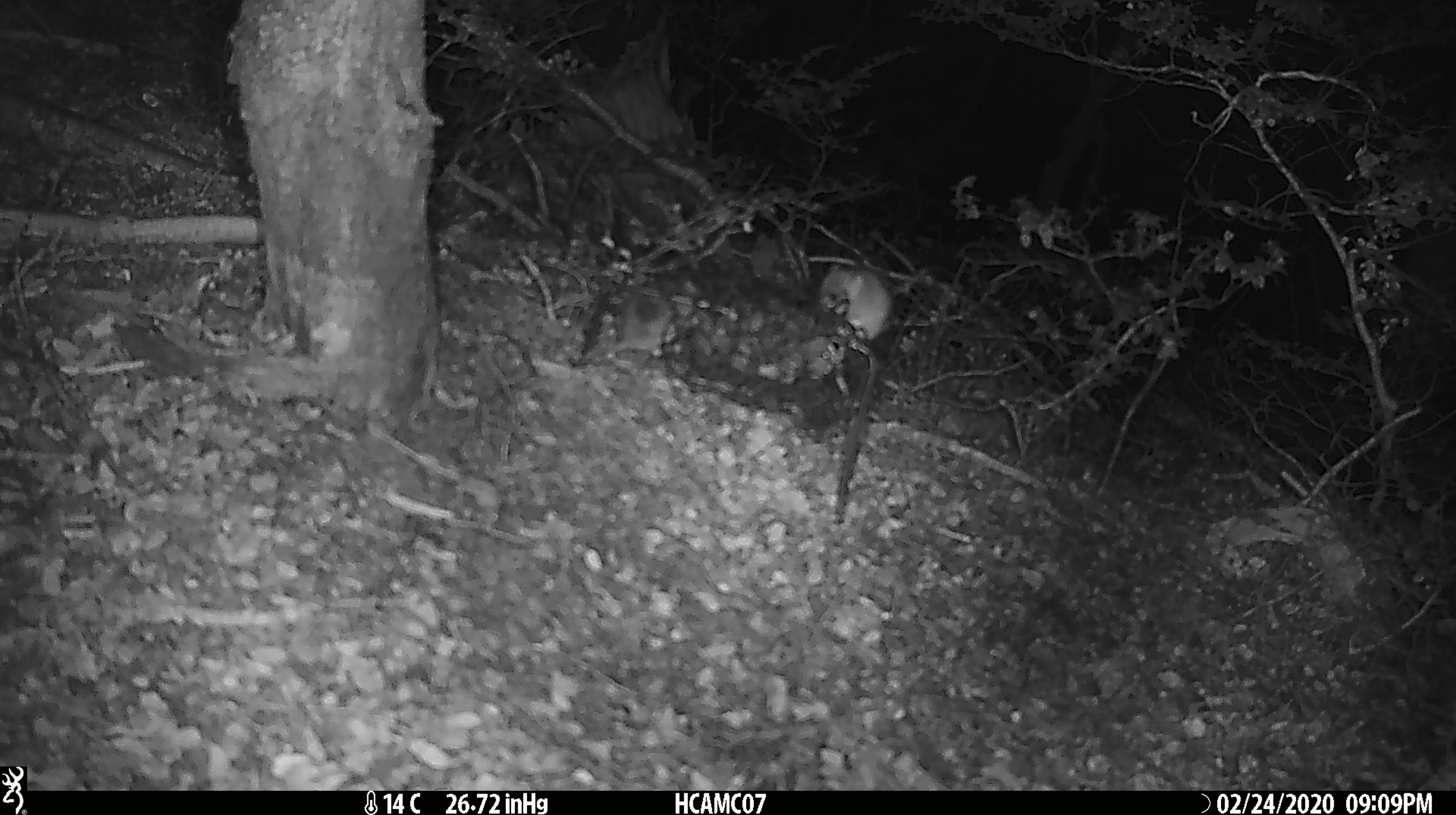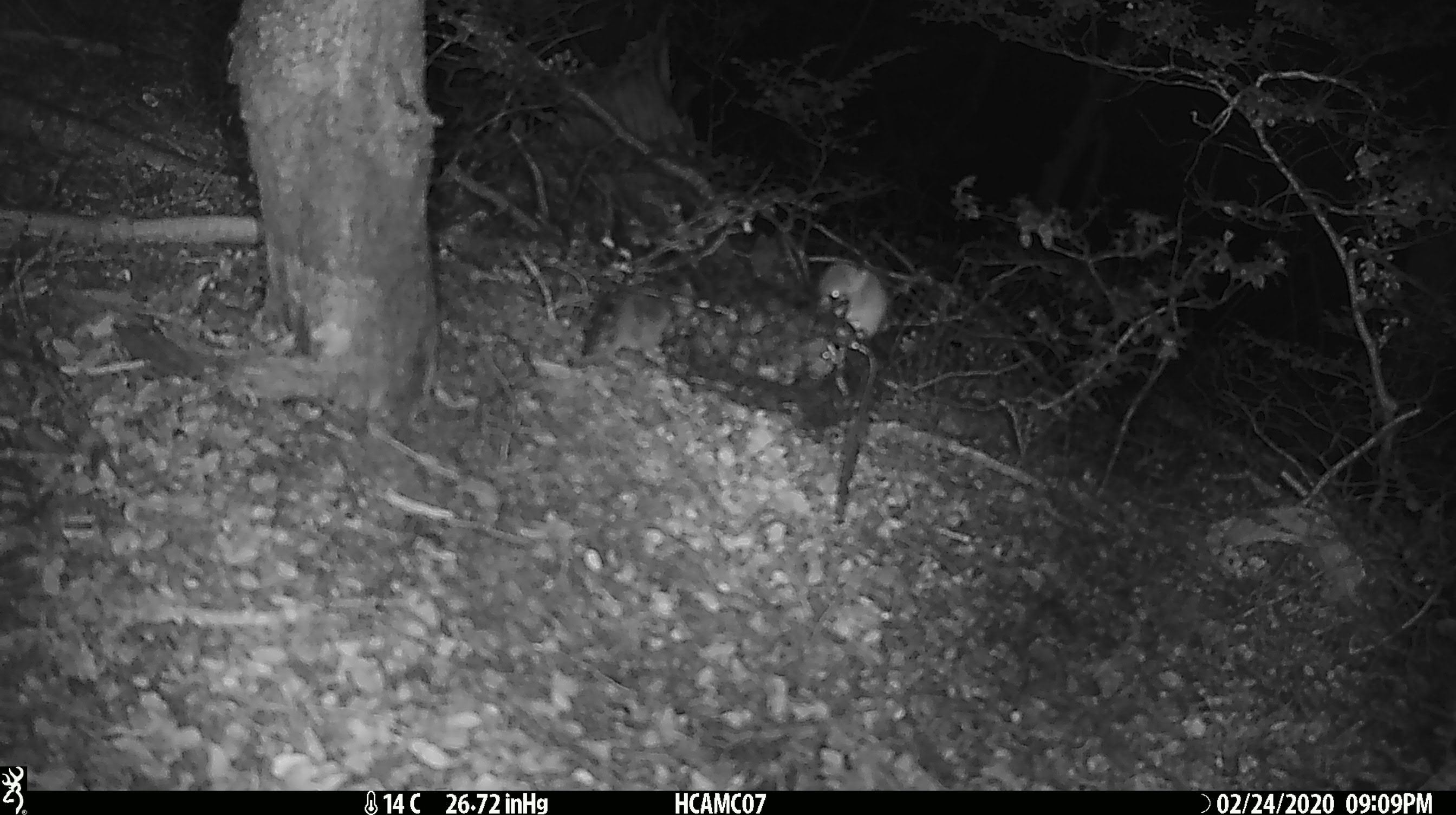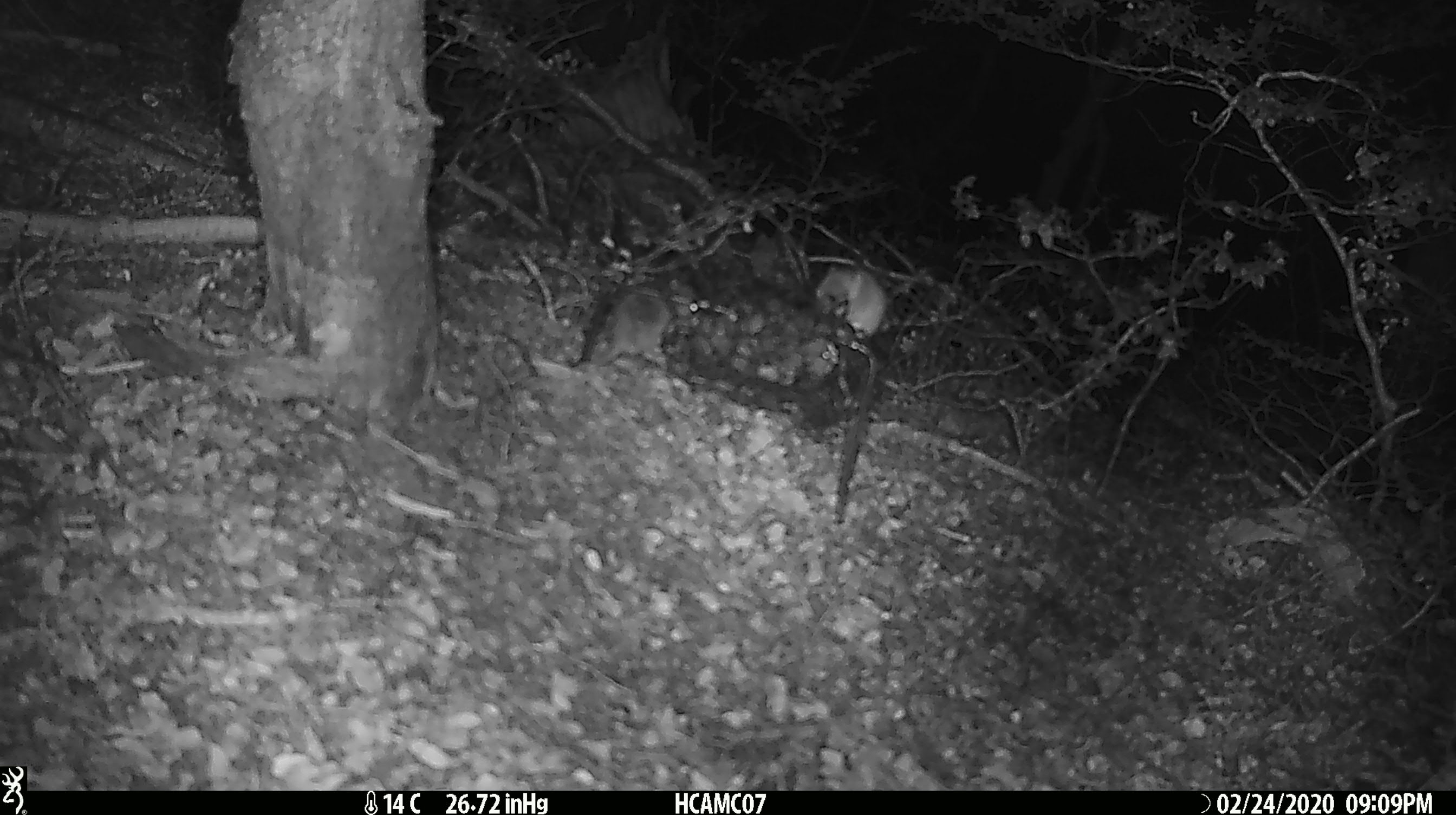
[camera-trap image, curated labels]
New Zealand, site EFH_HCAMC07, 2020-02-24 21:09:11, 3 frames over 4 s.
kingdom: Animalia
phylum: Chordata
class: Mammalia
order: Rodentia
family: Muridae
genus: Mus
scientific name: Mus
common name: mouse